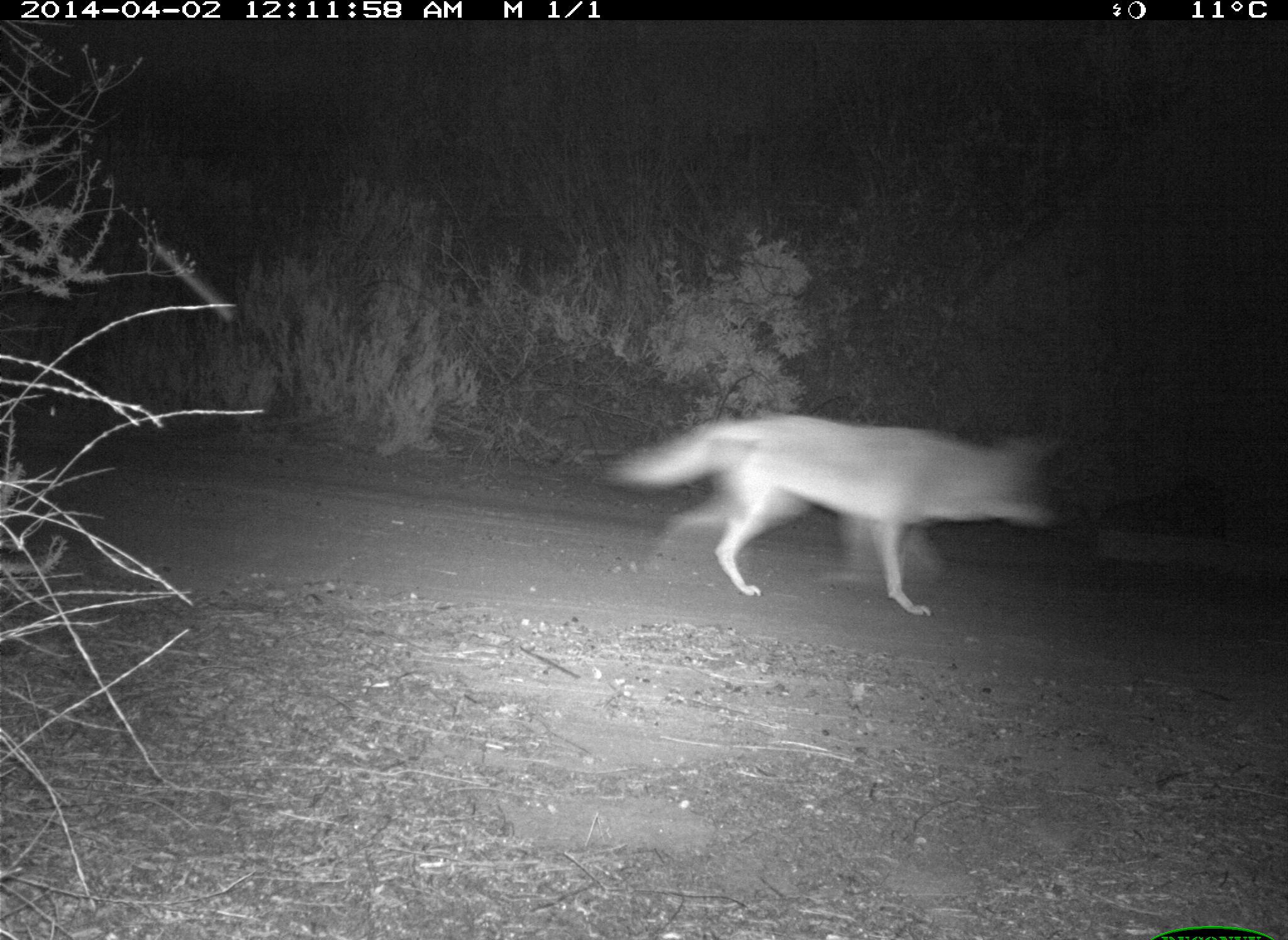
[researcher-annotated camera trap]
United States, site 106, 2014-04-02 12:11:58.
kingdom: Animalia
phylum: Chordata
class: Mammalia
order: Carnivora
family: Canidae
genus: Canis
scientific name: Canis latrans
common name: coyote